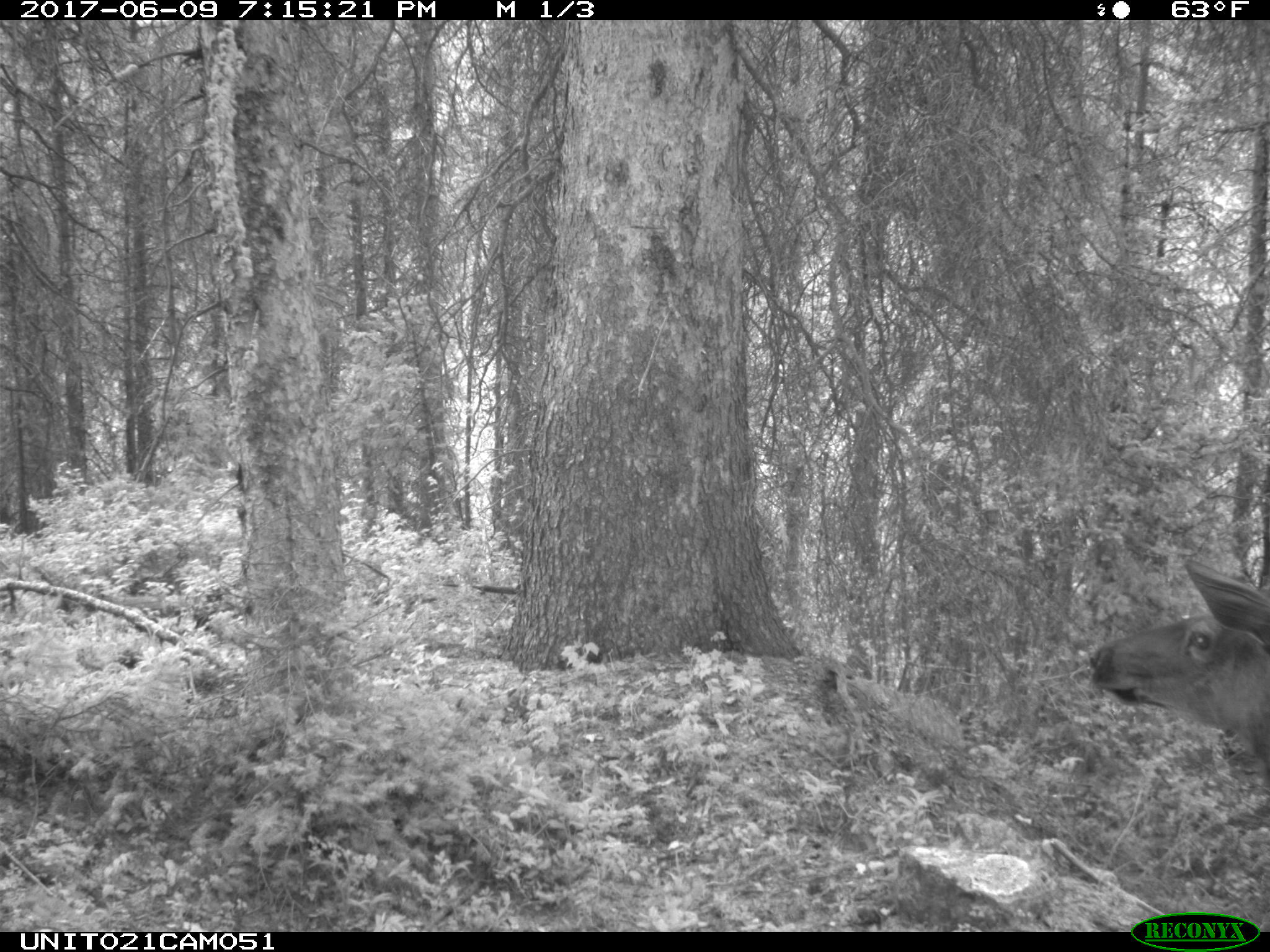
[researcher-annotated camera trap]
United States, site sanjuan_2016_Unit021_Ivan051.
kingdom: Animalia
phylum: Chordata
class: Mammalia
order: Artiodactyla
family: Cervidae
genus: Cervus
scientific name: Cervus elaphus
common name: red deer